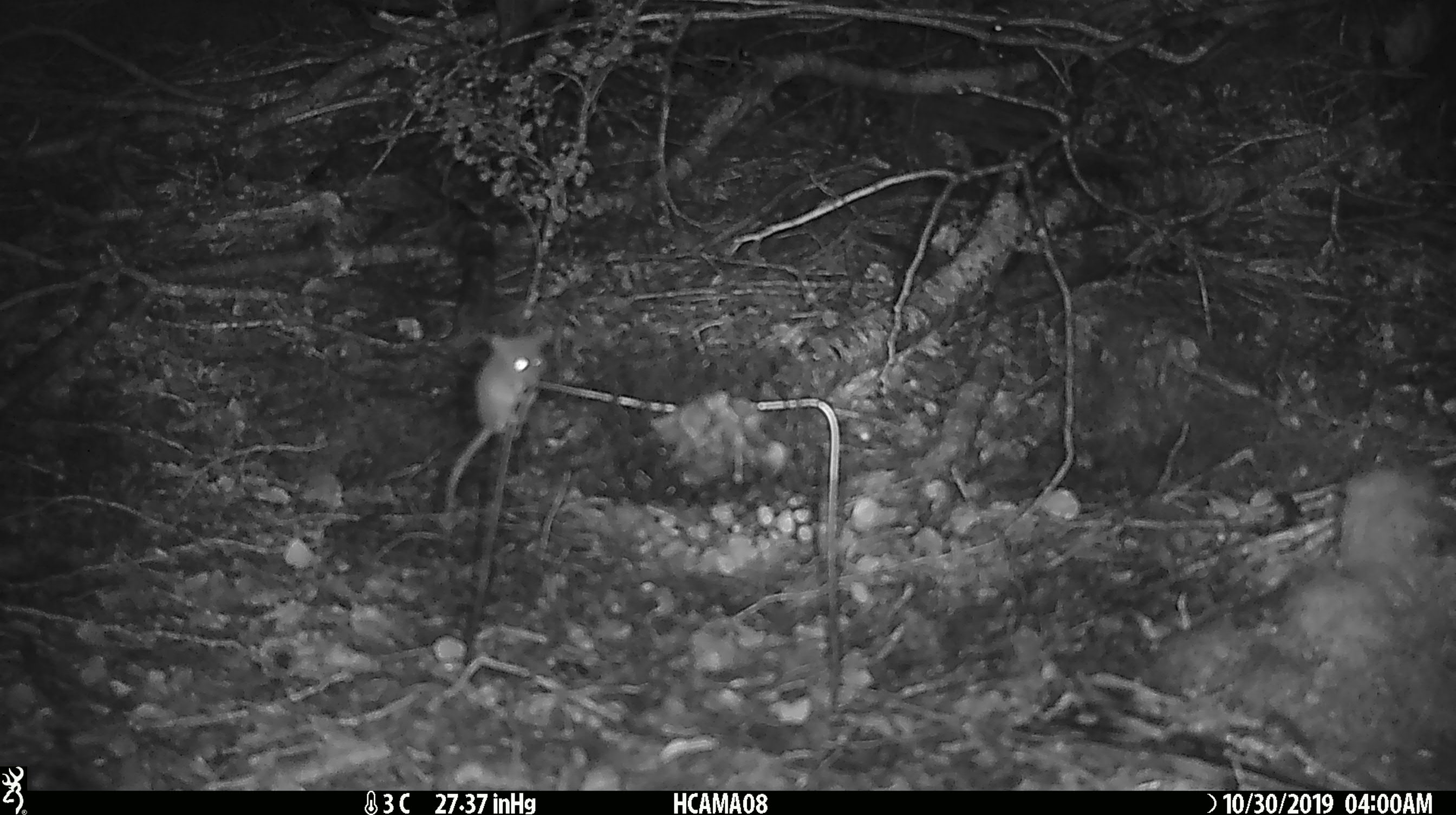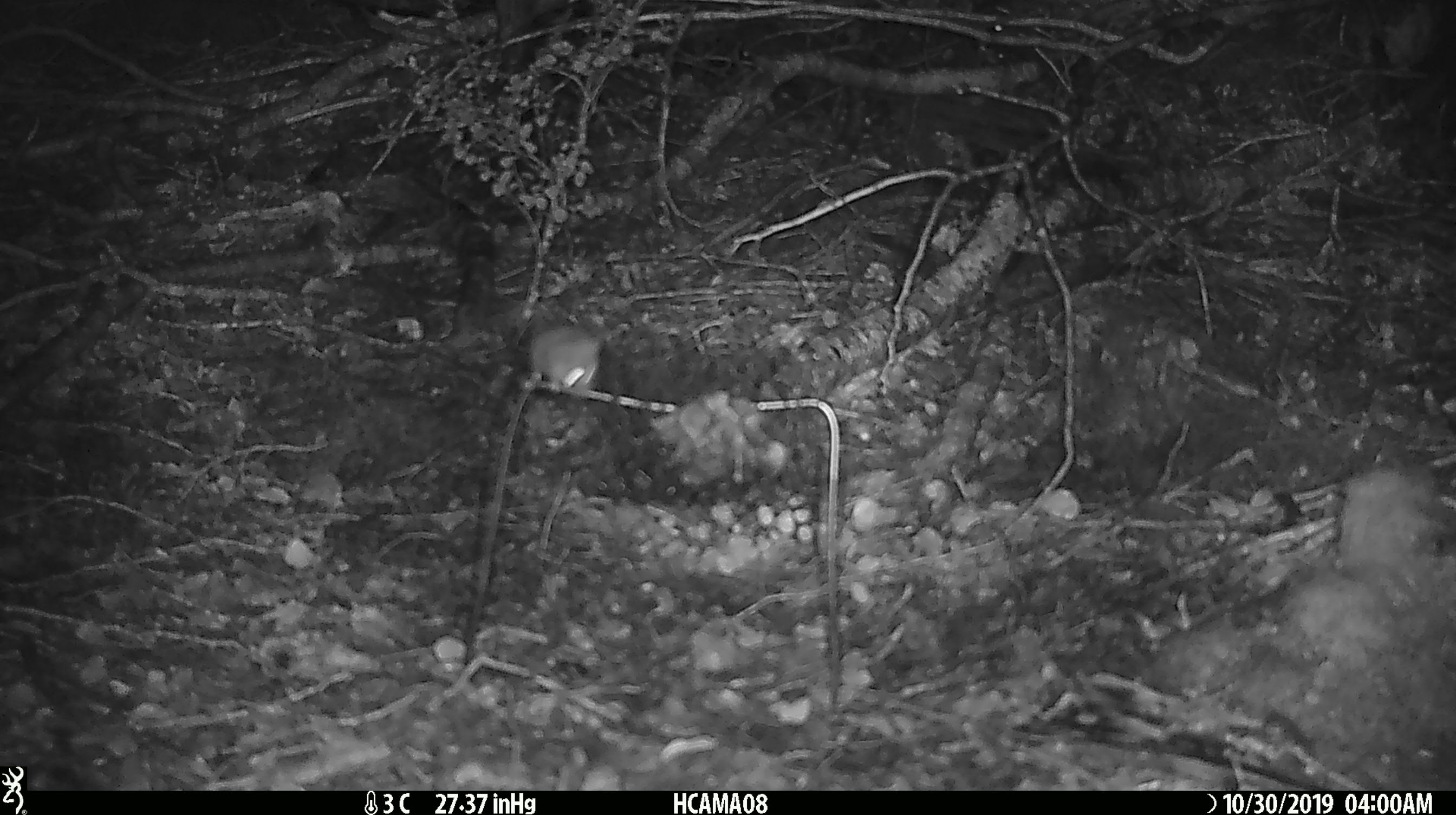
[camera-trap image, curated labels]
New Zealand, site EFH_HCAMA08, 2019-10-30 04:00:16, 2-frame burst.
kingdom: Animalia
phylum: Chordata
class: Mammalia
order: Rodentia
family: Muridae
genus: Mus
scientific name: Mus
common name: mouse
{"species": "mouse (Mus)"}